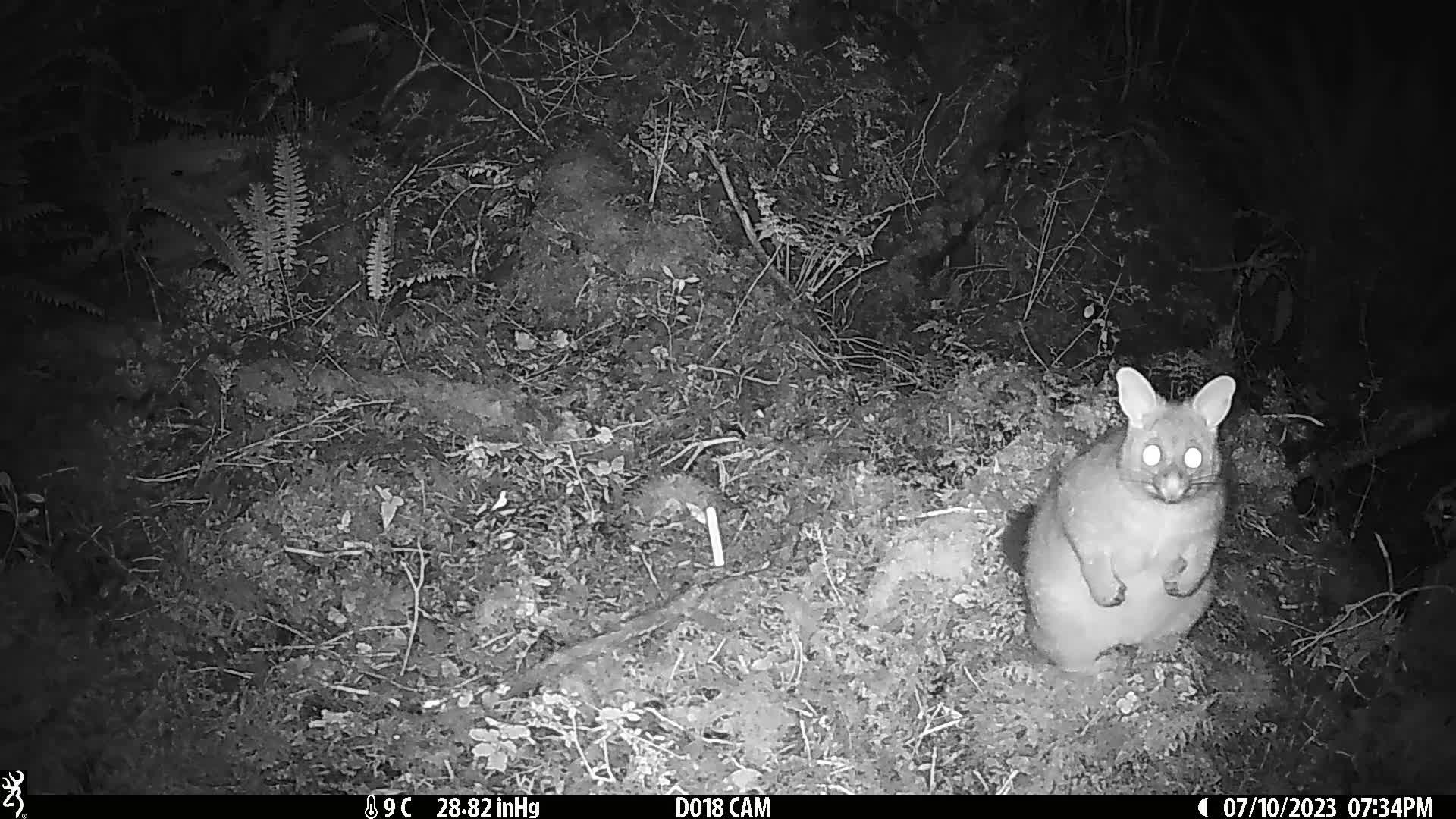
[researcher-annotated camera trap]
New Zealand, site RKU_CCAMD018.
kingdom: Animalia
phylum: Chordata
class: Mammalia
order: Diprotodontia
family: Phalangeridae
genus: Trichosurus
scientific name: Trichosurus vulpecula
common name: common brushtail possum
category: possum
Possum (common brushtail possum) (Trichosurus vulpecula).